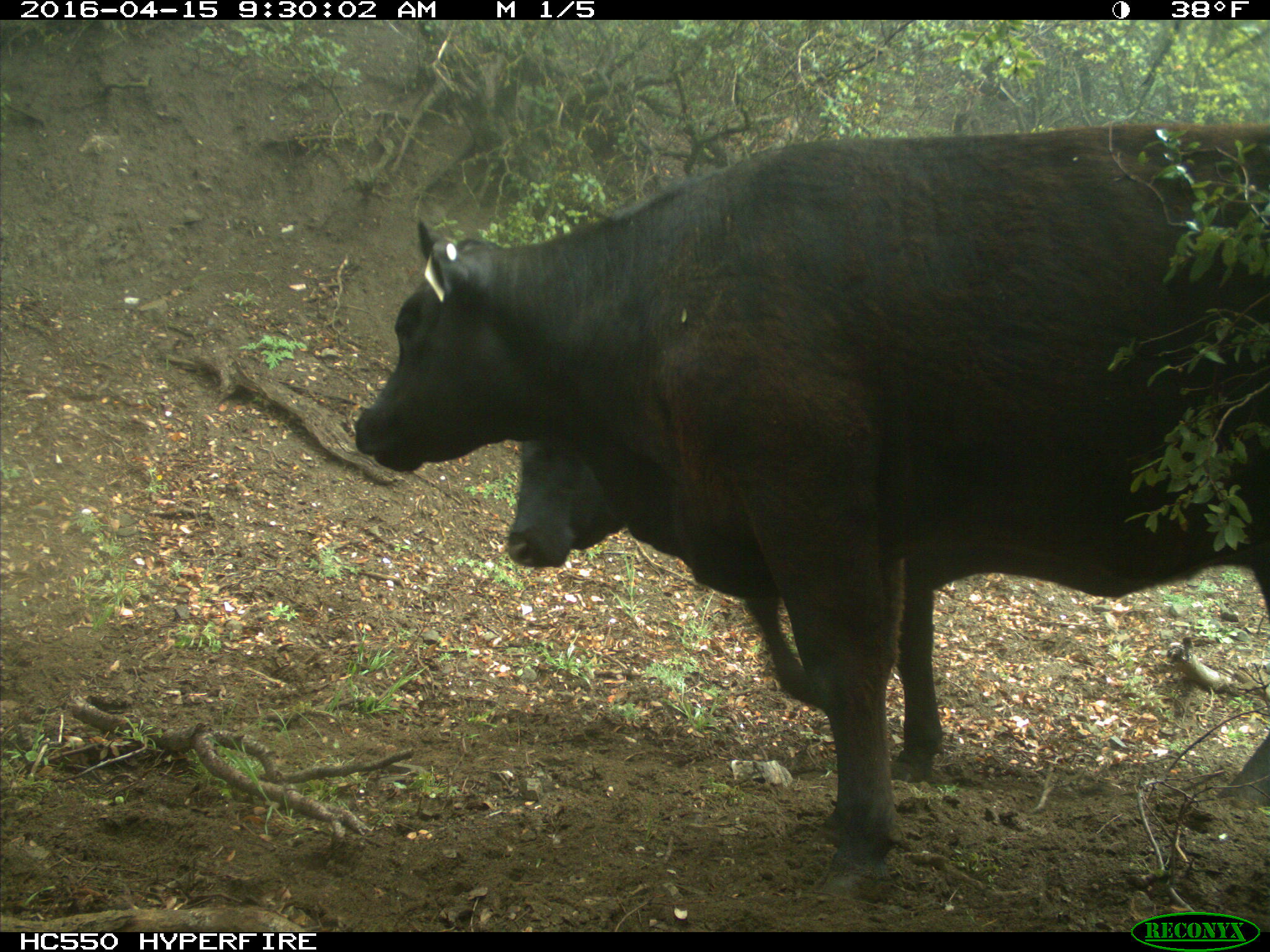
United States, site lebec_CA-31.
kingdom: Animalia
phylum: Chordata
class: Mammalia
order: Artiodactyla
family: Bovidae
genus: Bos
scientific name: Bos taurus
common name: domestic cow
Bos taurus (domestic cow).